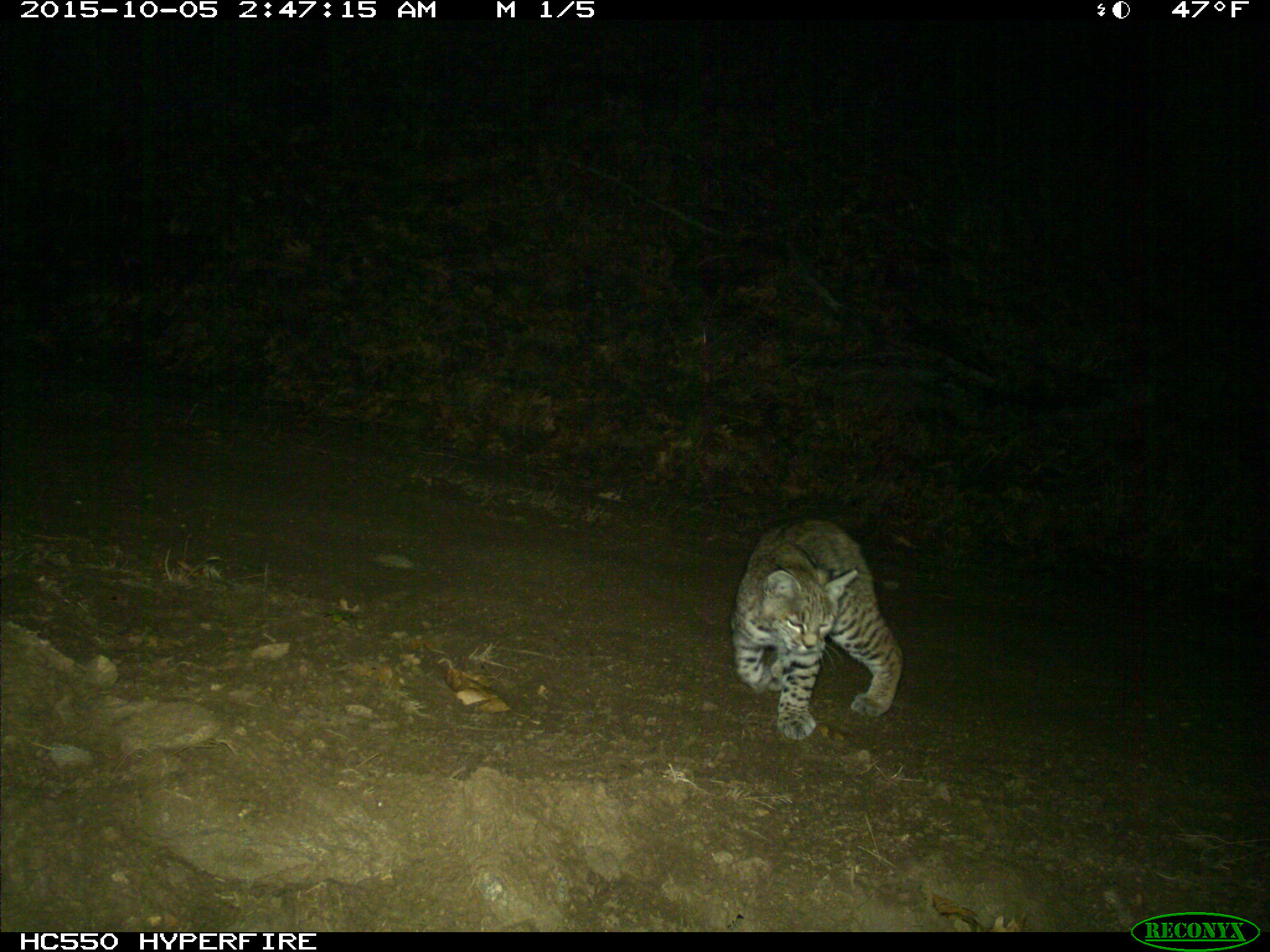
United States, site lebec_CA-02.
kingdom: Animalia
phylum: Chordata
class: Mammalia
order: Carnivora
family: Felidae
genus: Lynx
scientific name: Lynx rufus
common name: bobcat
Lynx rufus (bobcat).